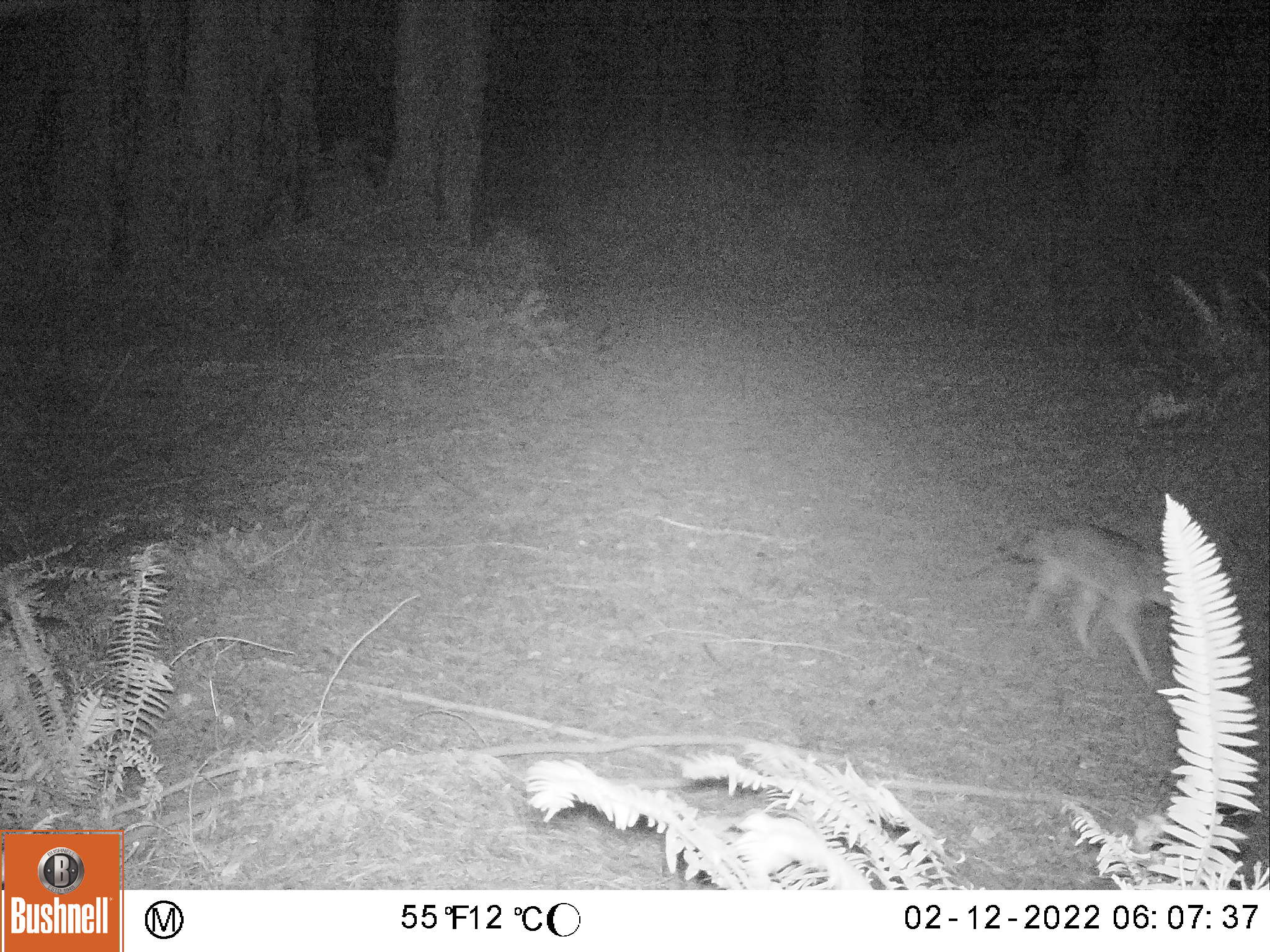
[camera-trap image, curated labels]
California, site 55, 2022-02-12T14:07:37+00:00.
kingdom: Animalia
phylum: Chordata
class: Mammalia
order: Carnivora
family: Canidae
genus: Canis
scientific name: Canis latrans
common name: coyote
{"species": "coyote (Canis latrans)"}